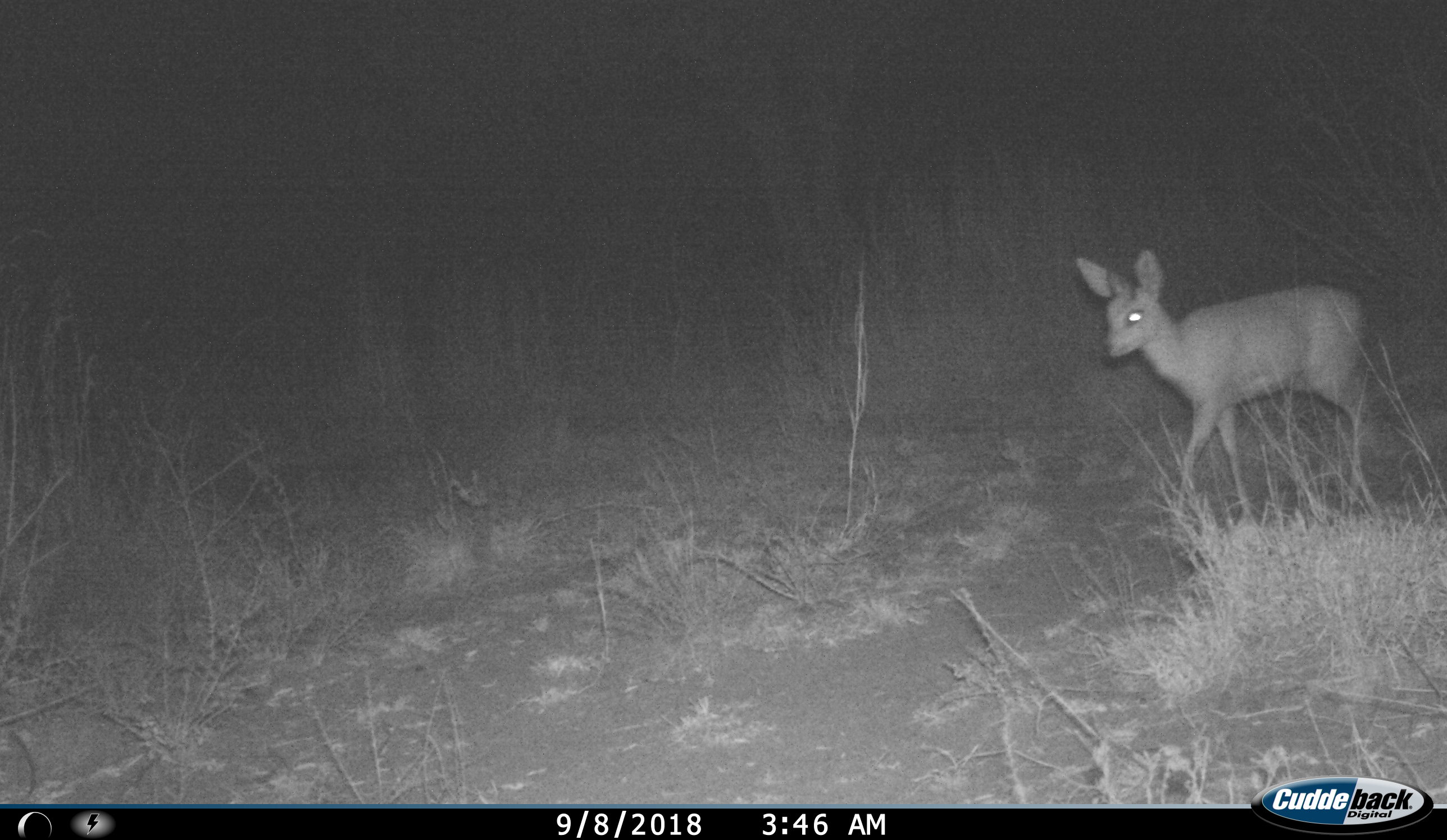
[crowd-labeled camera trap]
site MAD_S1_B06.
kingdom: Animalia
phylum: Chordata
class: Mammalia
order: Artiodactyla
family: Bovidae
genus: Raphicerus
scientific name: Raphicerus campestris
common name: steenbok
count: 1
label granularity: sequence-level